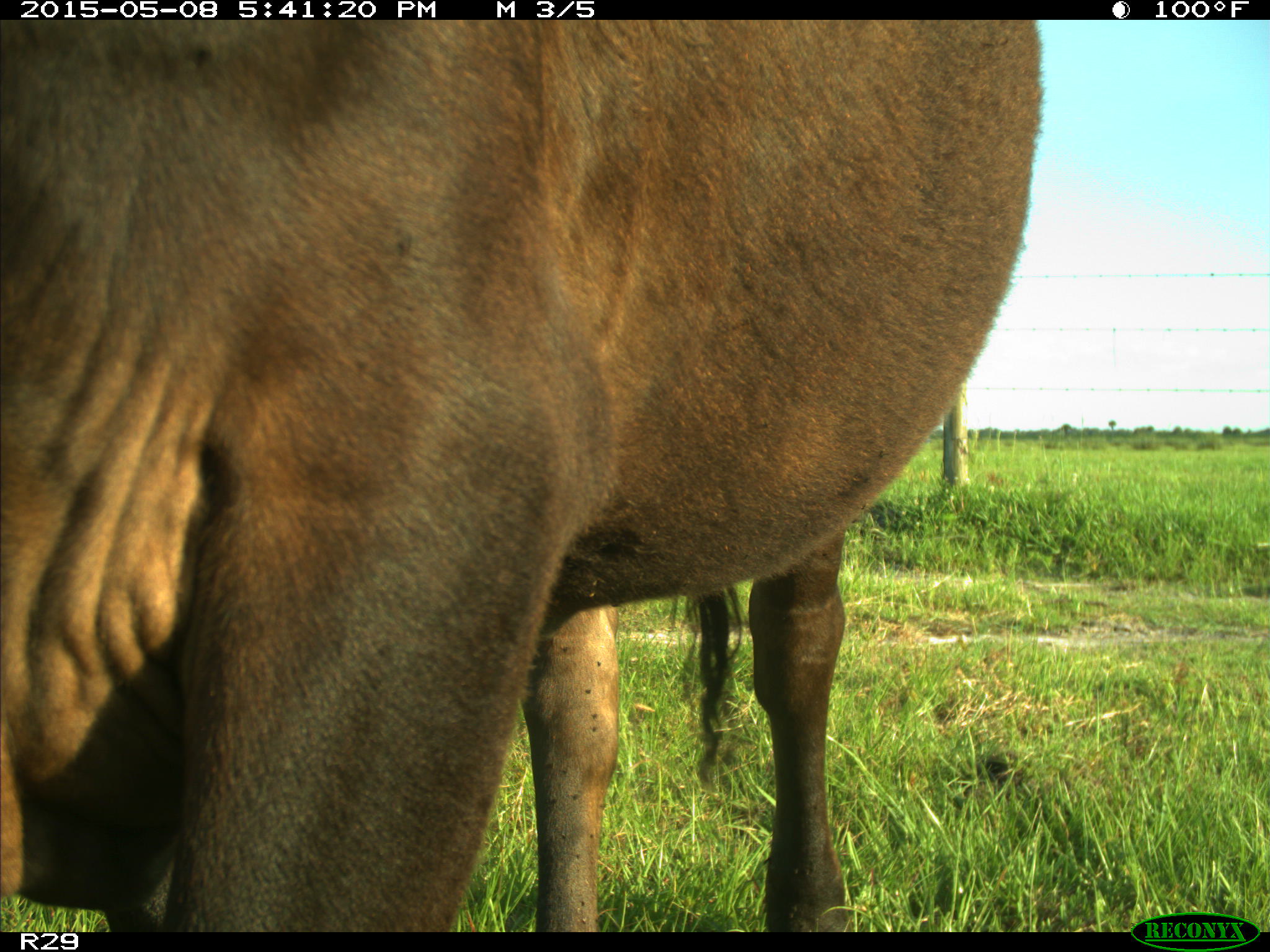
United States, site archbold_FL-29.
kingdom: Animalia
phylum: Chordata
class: Mammalia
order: Artiodactyla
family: Bovidae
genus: Bos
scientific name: Bos taurus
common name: domestic cow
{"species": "Bos taurus (domestic cow)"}